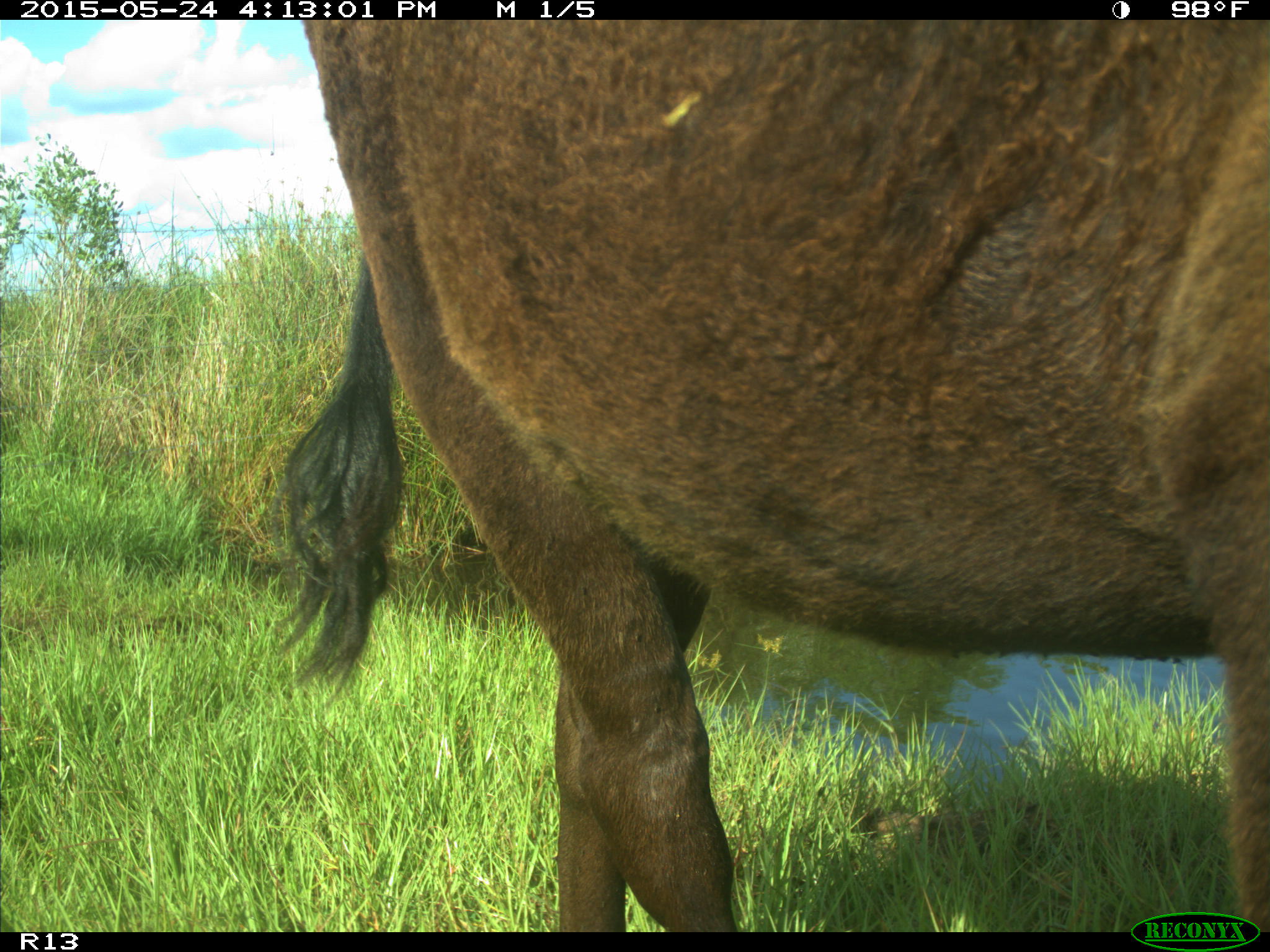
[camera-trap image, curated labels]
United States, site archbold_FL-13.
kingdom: Animalia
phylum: Chordata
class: Mammalia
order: Artiodactyla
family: Bovidae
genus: Bos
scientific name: Bos taurus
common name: domestic cow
Bos taurus (domestic cow).